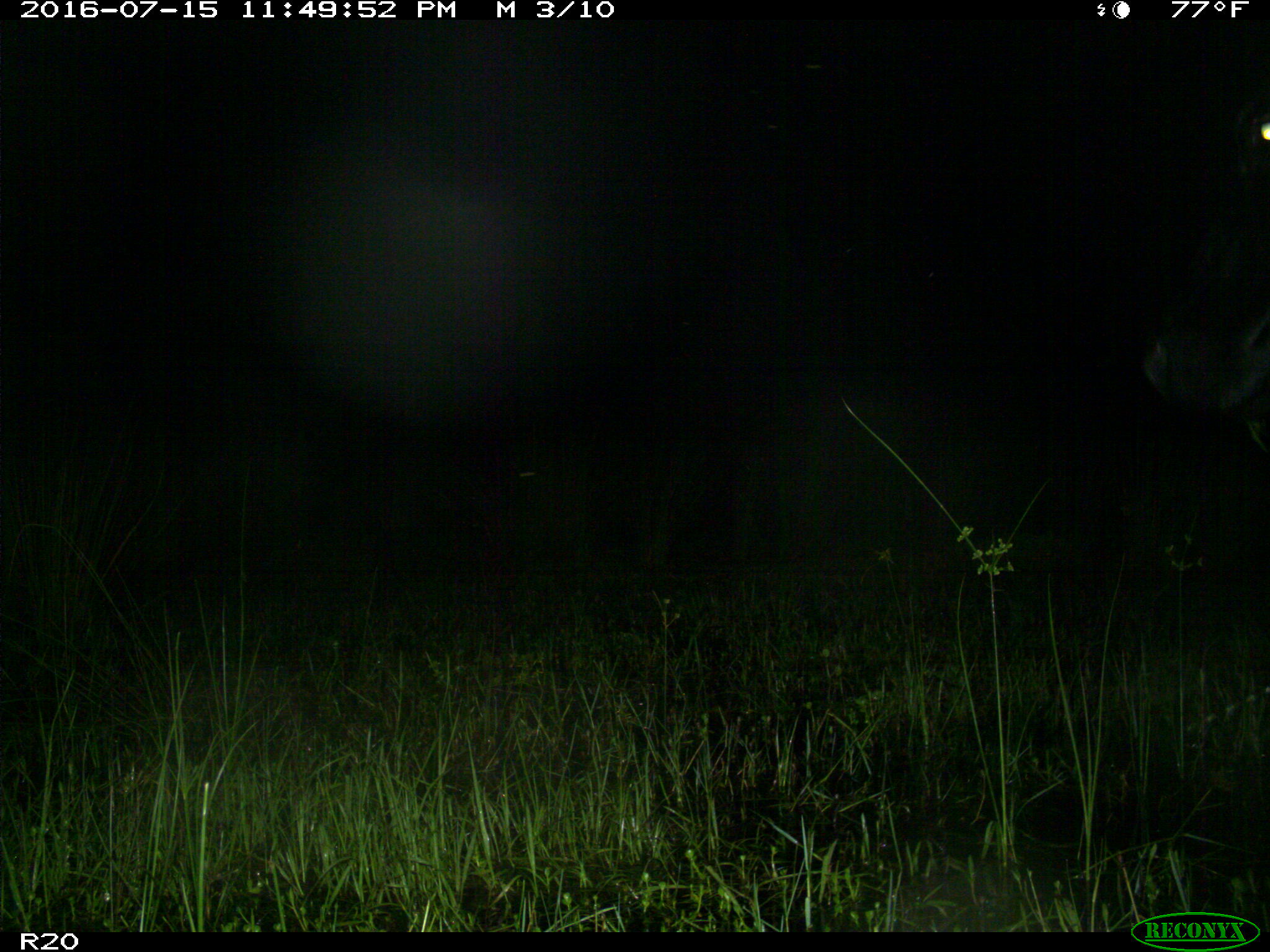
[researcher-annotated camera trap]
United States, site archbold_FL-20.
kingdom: Animalia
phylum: Chordata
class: Mammalia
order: Artiodactyla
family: Bovidae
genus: Bos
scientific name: Bos taurus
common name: domestic cow